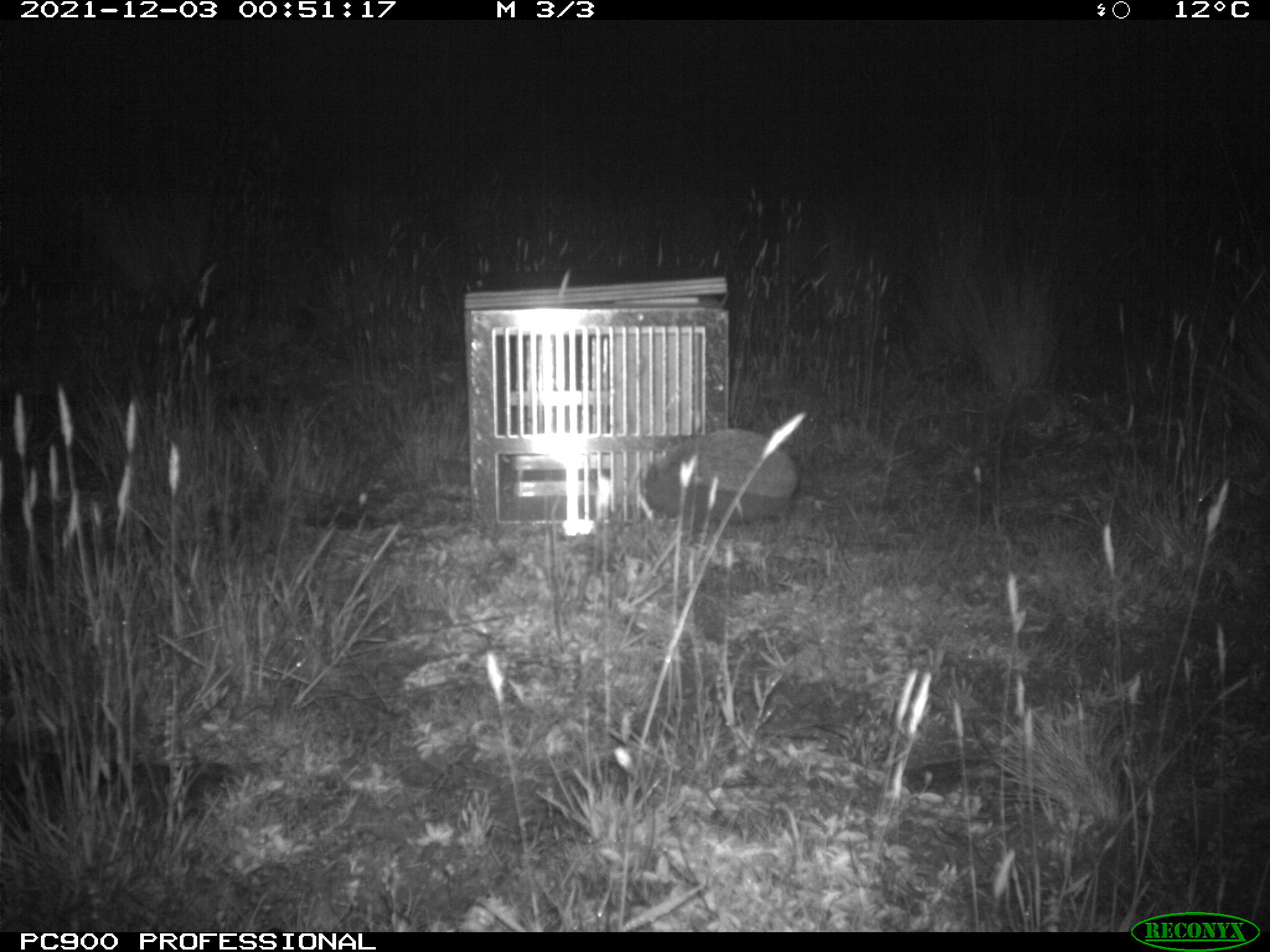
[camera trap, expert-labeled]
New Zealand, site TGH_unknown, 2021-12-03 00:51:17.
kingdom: Animalia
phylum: Chordata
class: Mammalia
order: Eulipotyphla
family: Erinaceidae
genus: Erinaceus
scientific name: Erinaceus europaeus europaeus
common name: european hedgehog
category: hedgehog